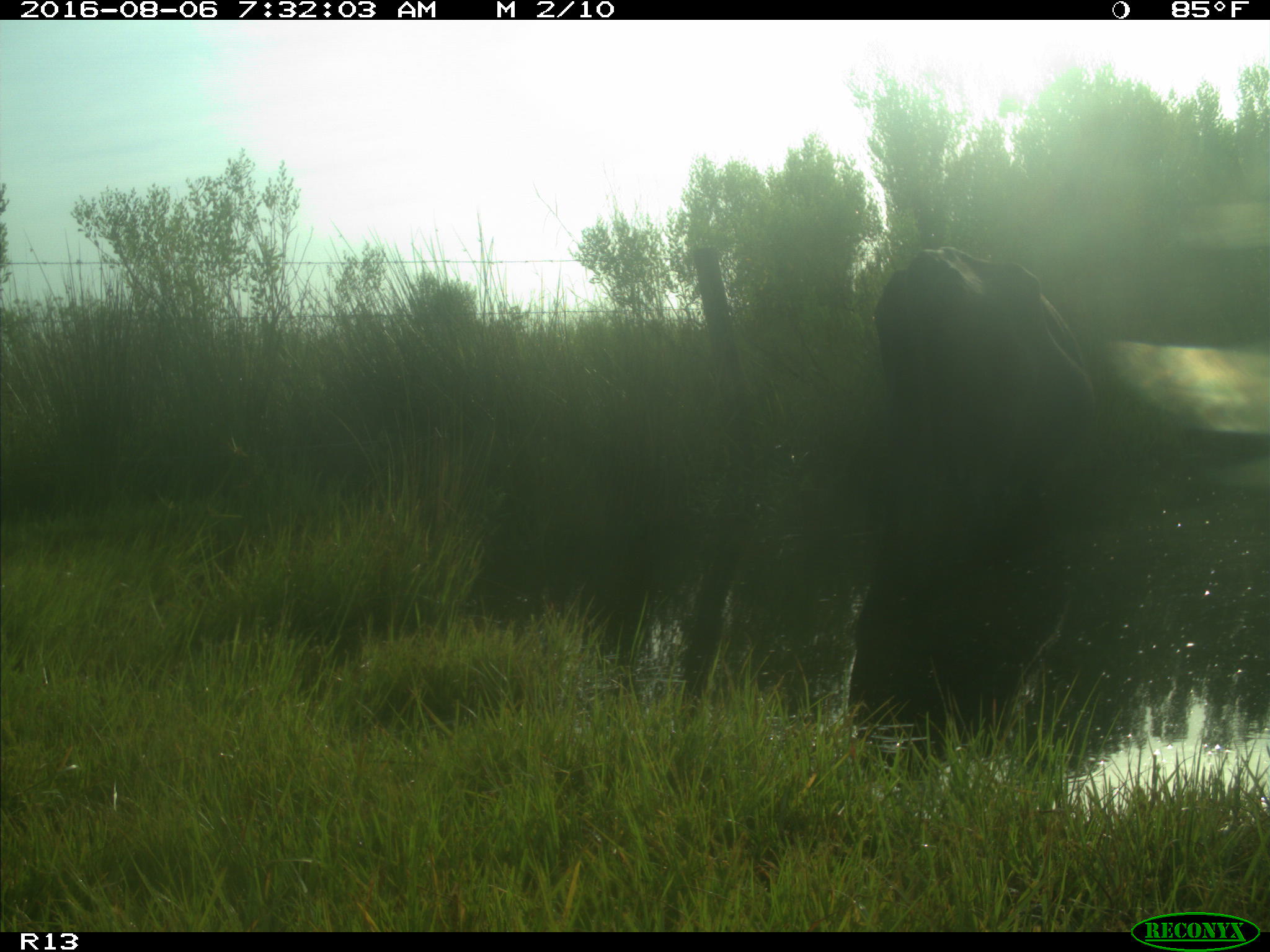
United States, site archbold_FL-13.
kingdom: Animalia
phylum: Chordata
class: Mammalia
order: Artiodactyla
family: Bovidae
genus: Bos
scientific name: Bos taurus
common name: domestic cow